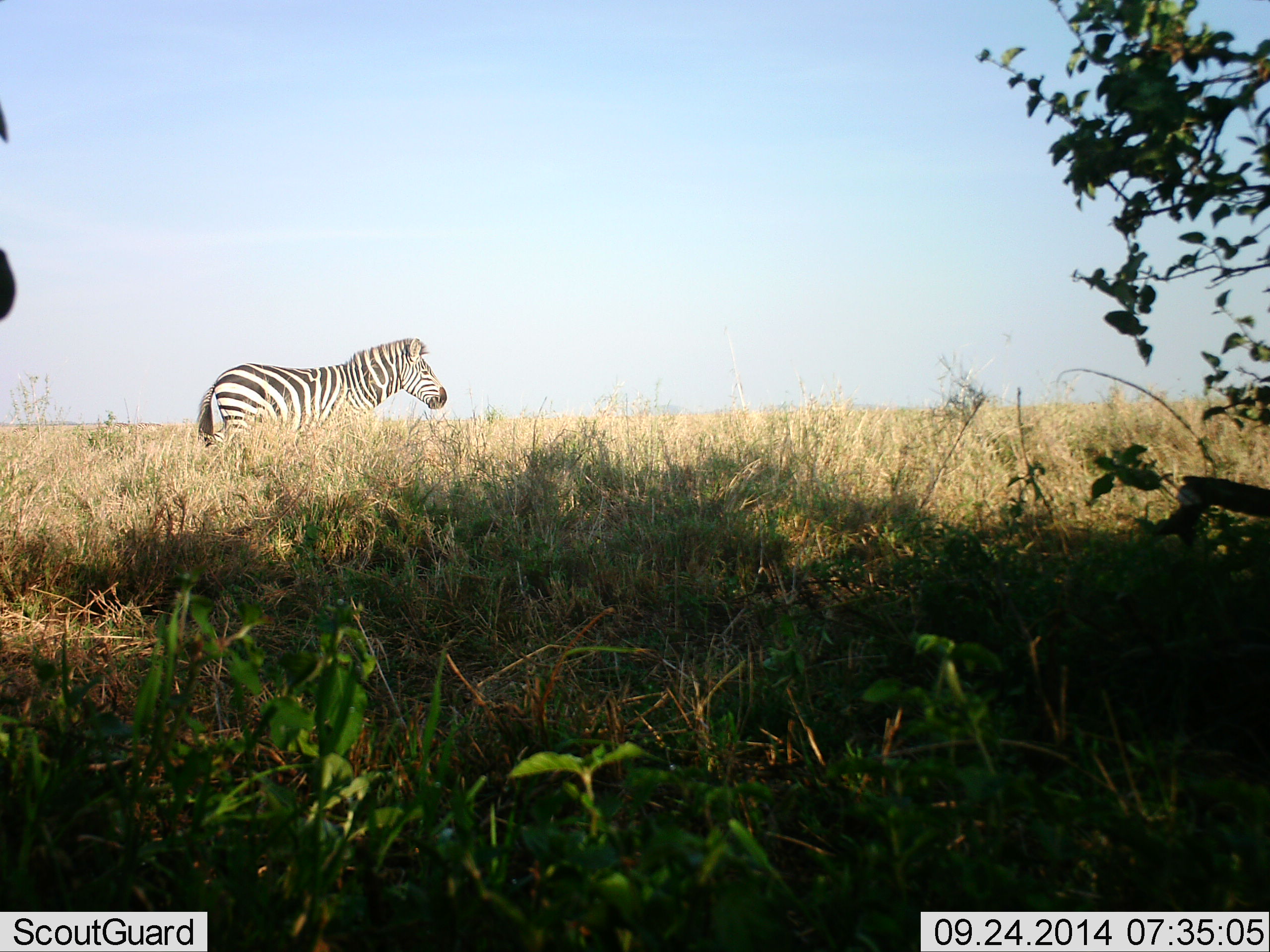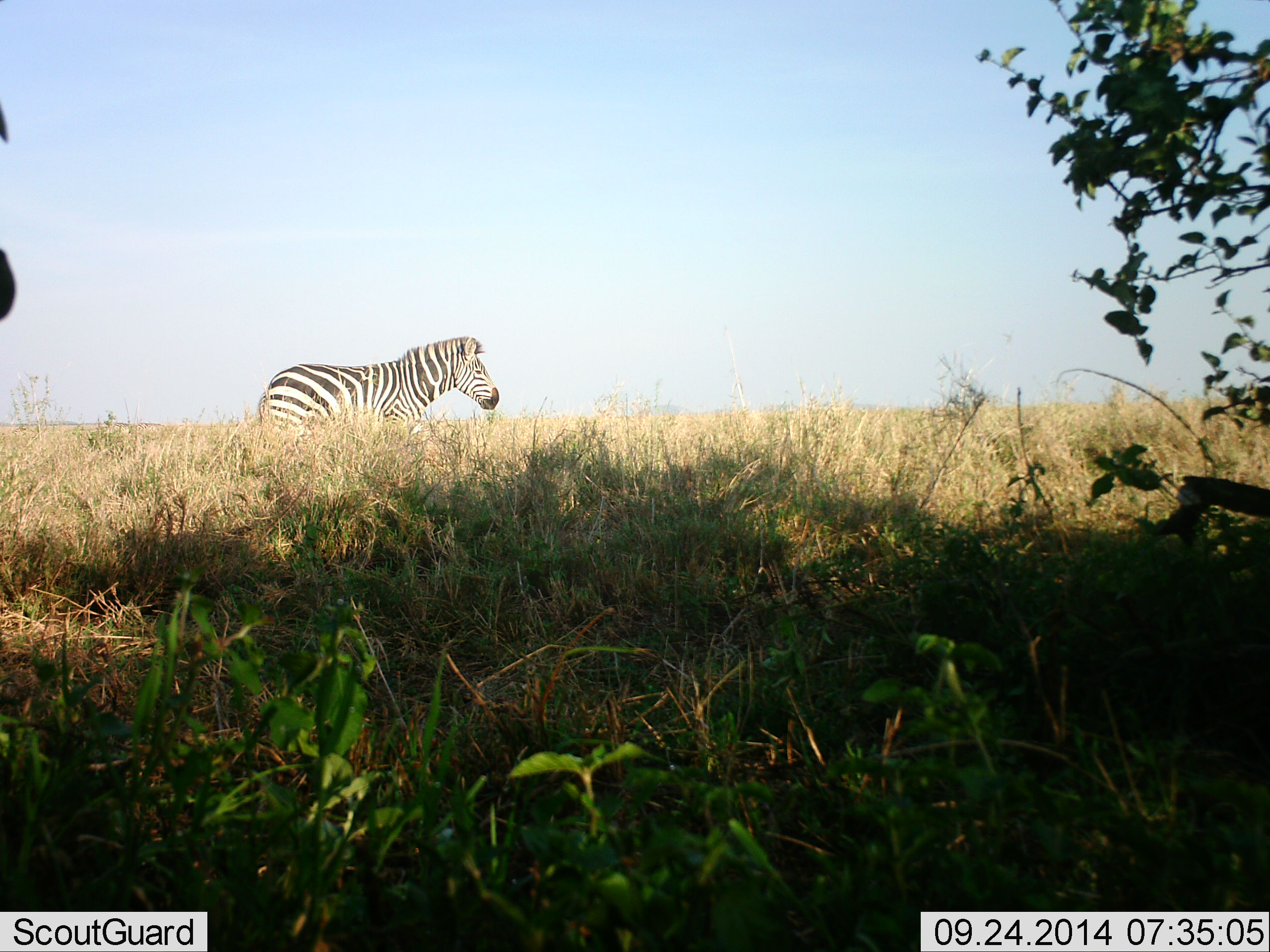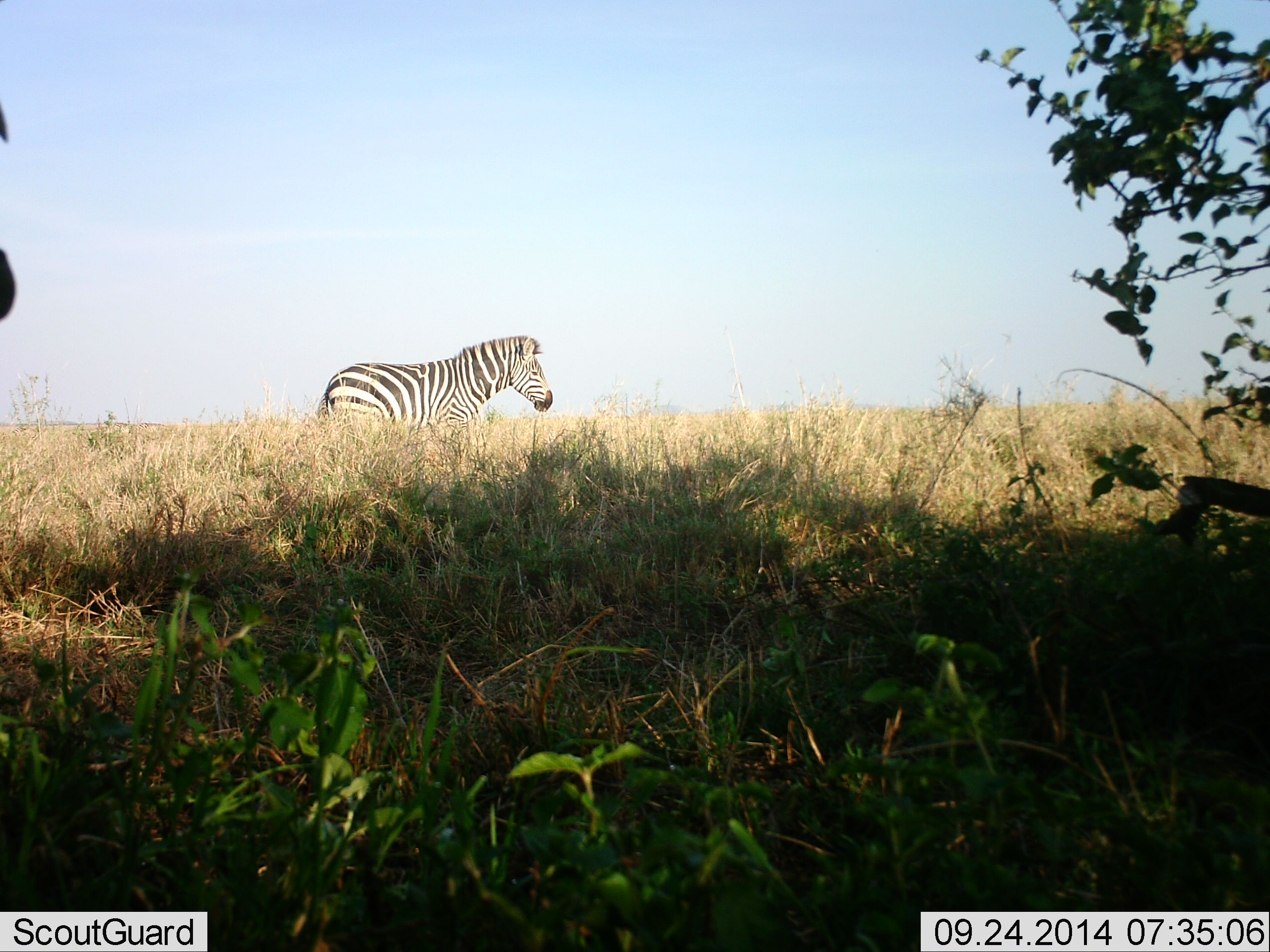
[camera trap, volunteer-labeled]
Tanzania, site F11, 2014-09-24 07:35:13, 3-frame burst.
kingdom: Animalia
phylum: Chordata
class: Mammalia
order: Perissodactyla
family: Equidae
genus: Equus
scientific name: Equus quagga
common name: plains zebra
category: zebra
Zebra (plains zebra) (Equus quagga), count 1. Behavior (volunteer vote fractions): standing 10%, resting 0%, moving 90%, interacting 0%. Young present (vote fraction): 0%. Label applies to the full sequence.